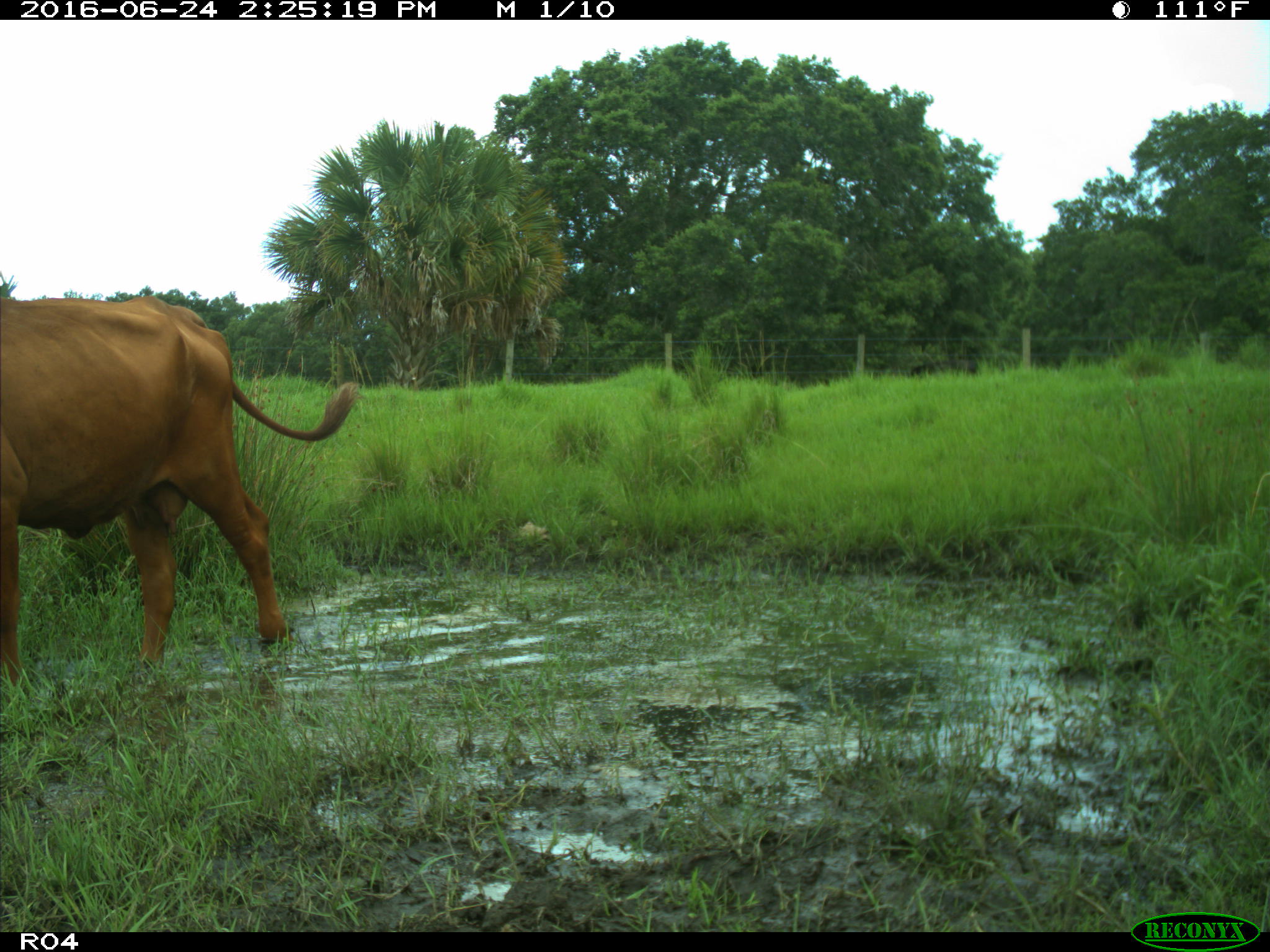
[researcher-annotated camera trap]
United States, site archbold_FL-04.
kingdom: Animalia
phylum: Chordata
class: Mammalia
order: Artiodactyla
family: Bovidae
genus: Bos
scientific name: Bos taurus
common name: domestic cow